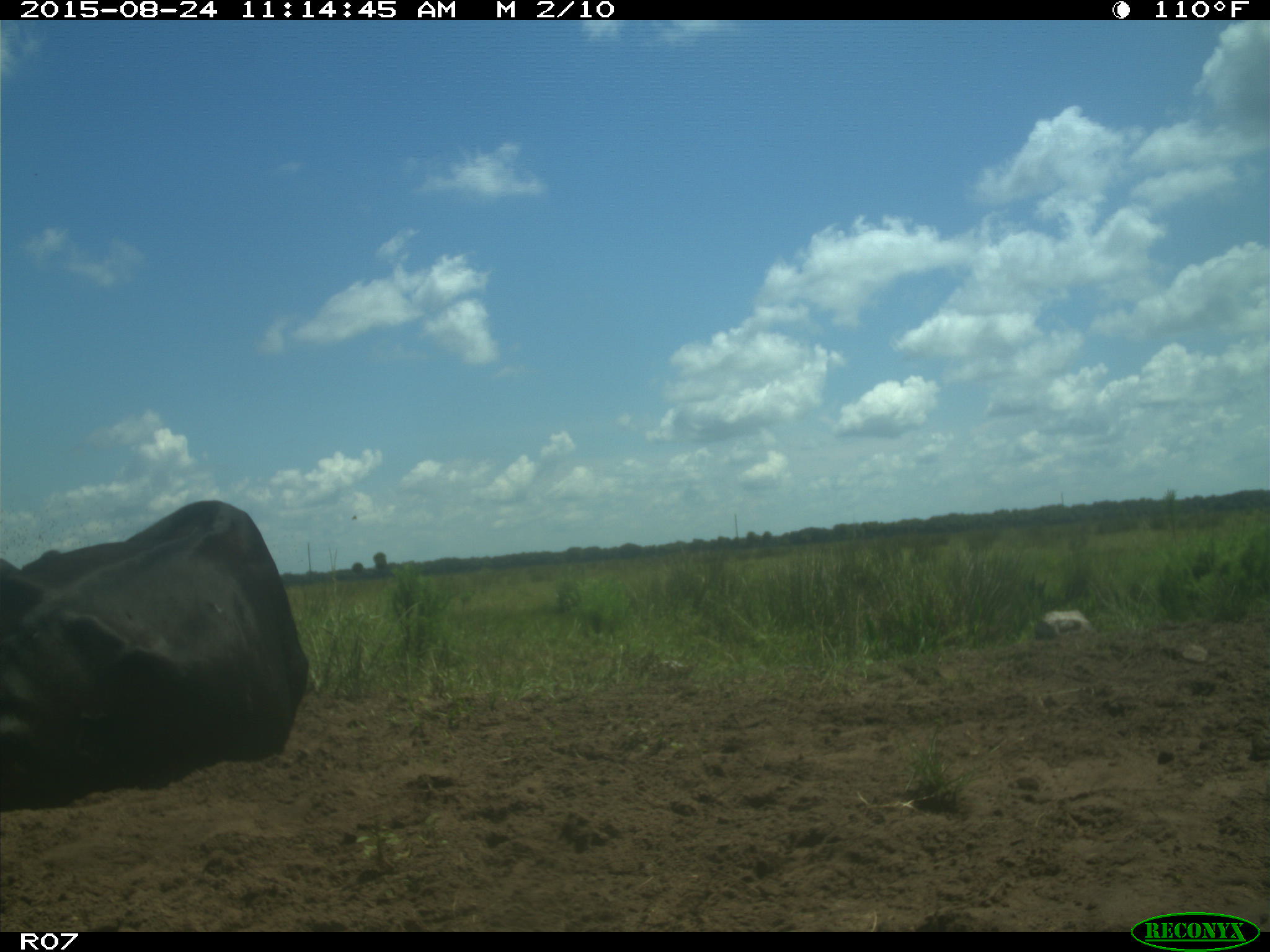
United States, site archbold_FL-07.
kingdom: Animalia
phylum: Chordata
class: Mammalia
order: Artiodactyla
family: Bovidae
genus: Bos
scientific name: Bos taurus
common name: domestic cow